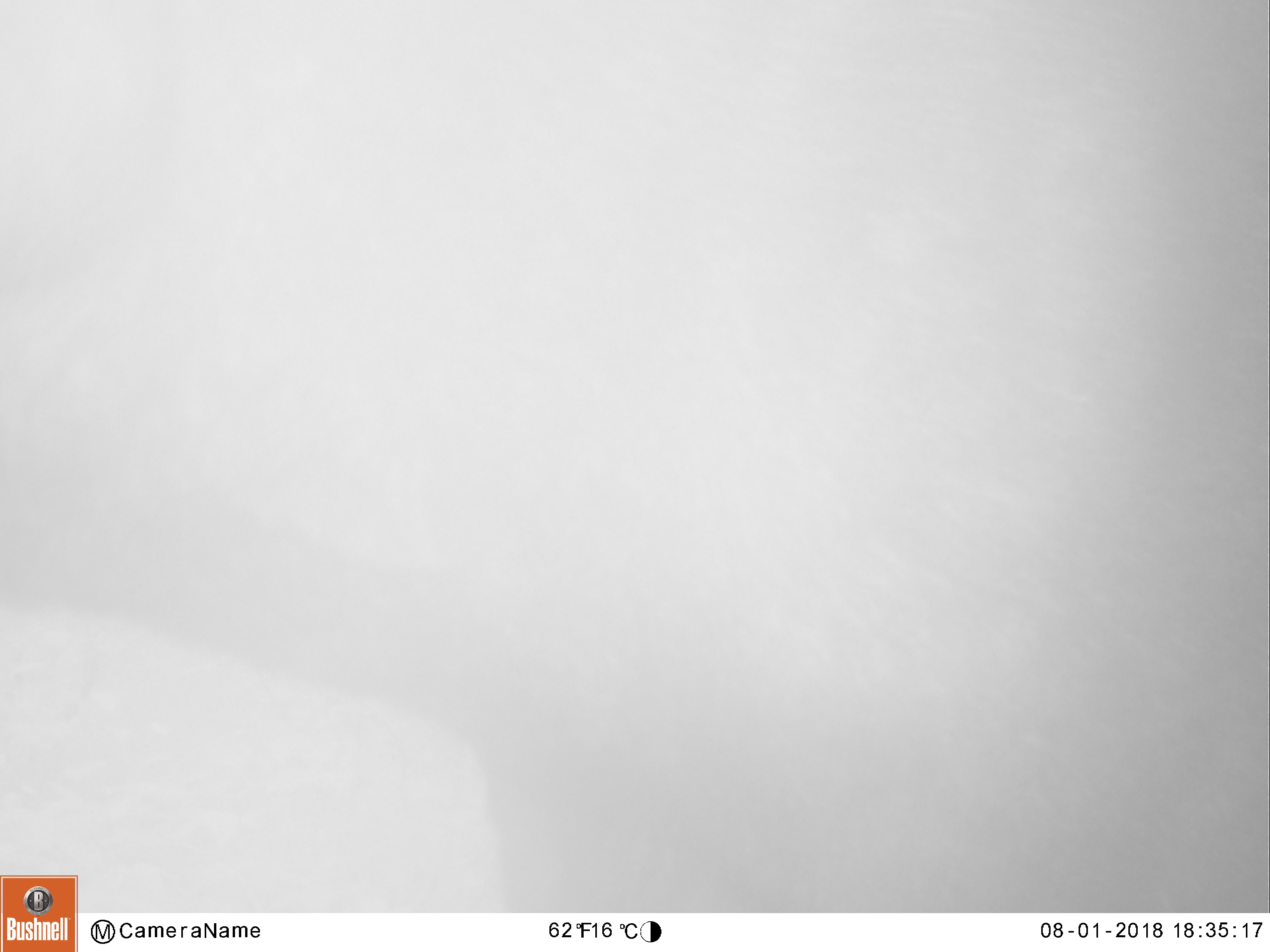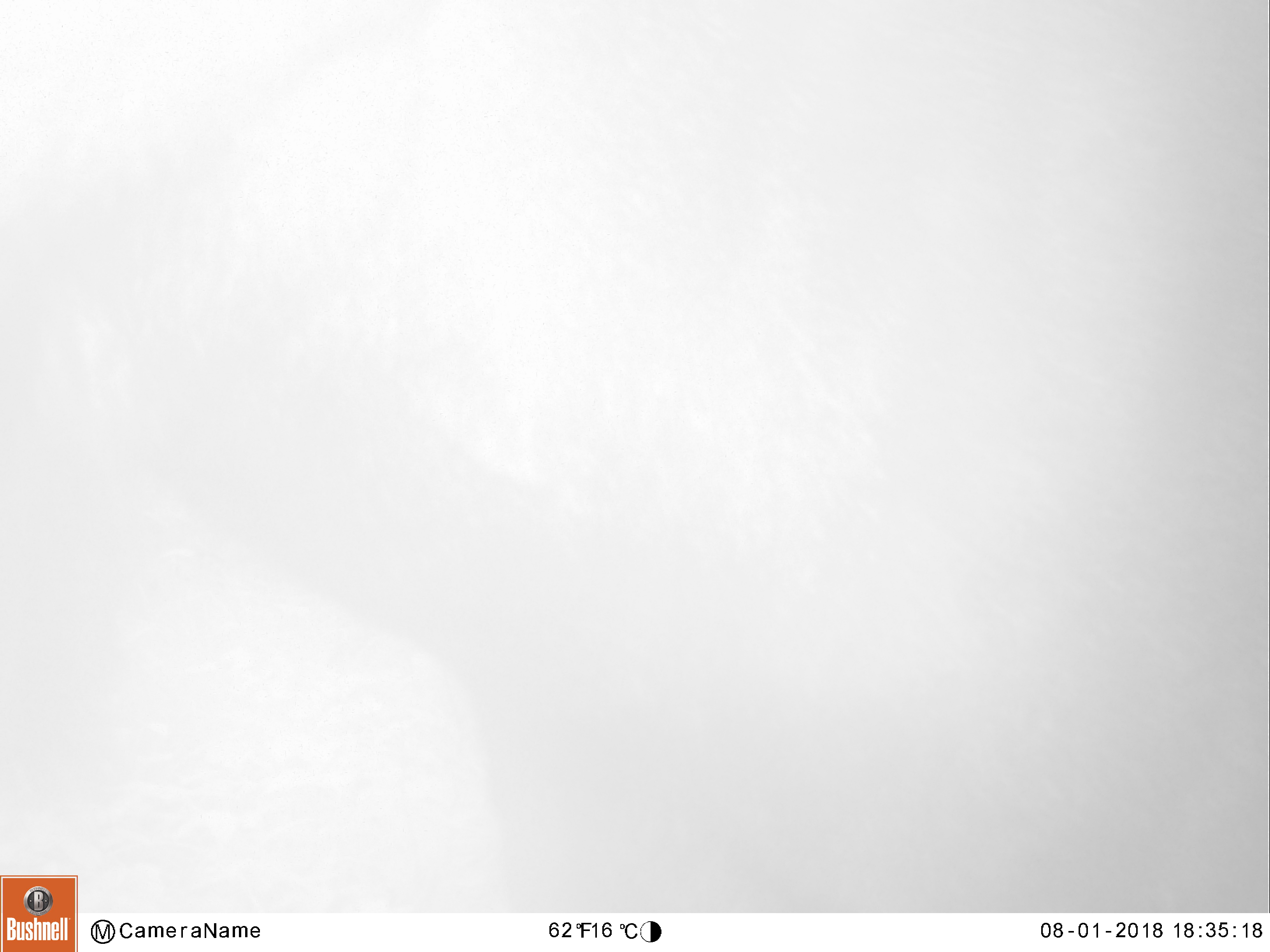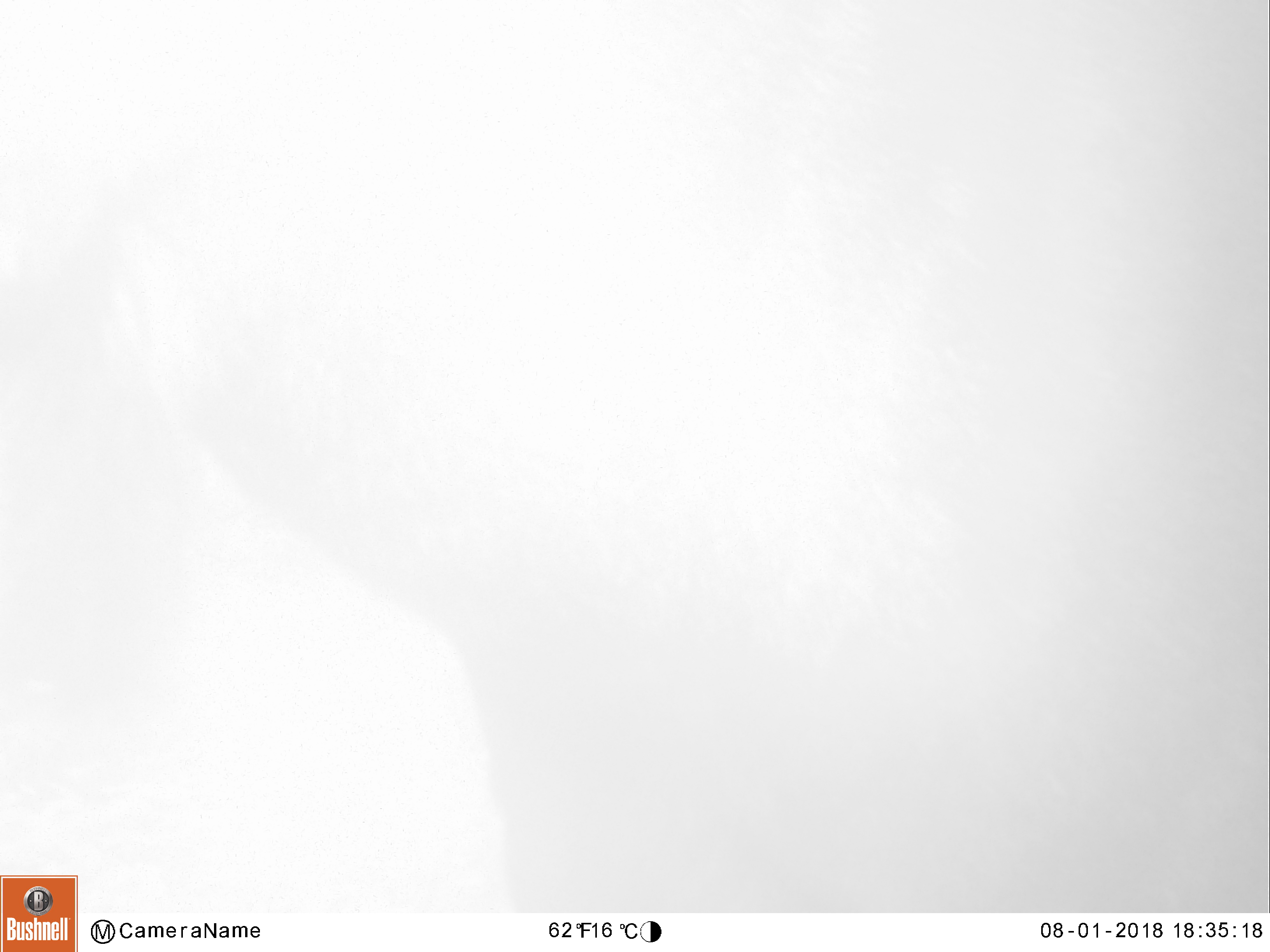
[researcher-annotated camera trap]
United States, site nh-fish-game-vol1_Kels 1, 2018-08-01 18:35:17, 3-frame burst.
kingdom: Animalia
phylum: Chordata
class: Mammalia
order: Artiodactyla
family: Cervidae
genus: Alces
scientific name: Alces alces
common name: moose